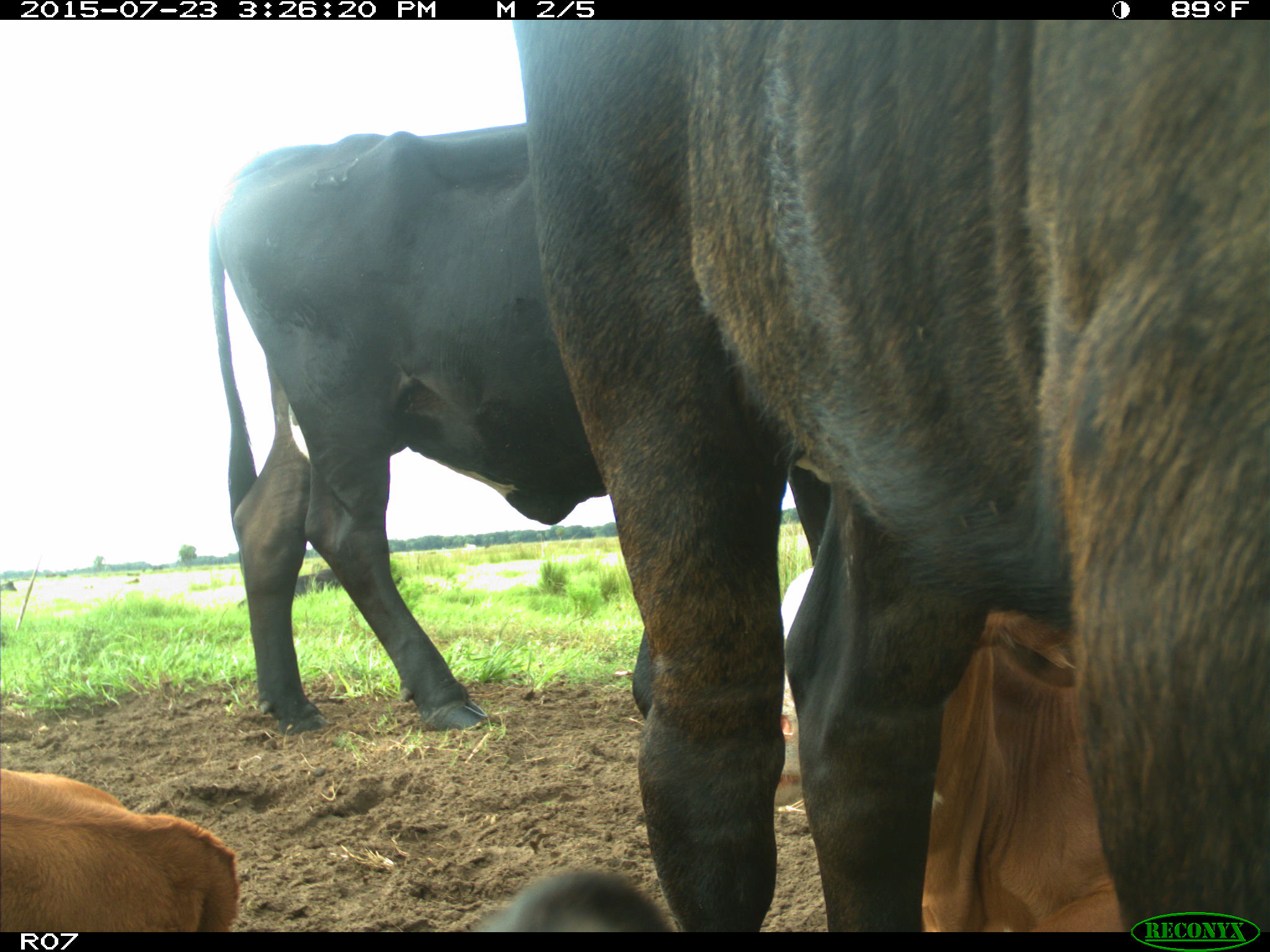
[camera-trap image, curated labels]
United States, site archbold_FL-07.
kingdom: Animalia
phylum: Chordata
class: Mammalia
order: Artiodactyla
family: Bovidae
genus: Bos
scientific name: Bos taurus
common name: domestic cow